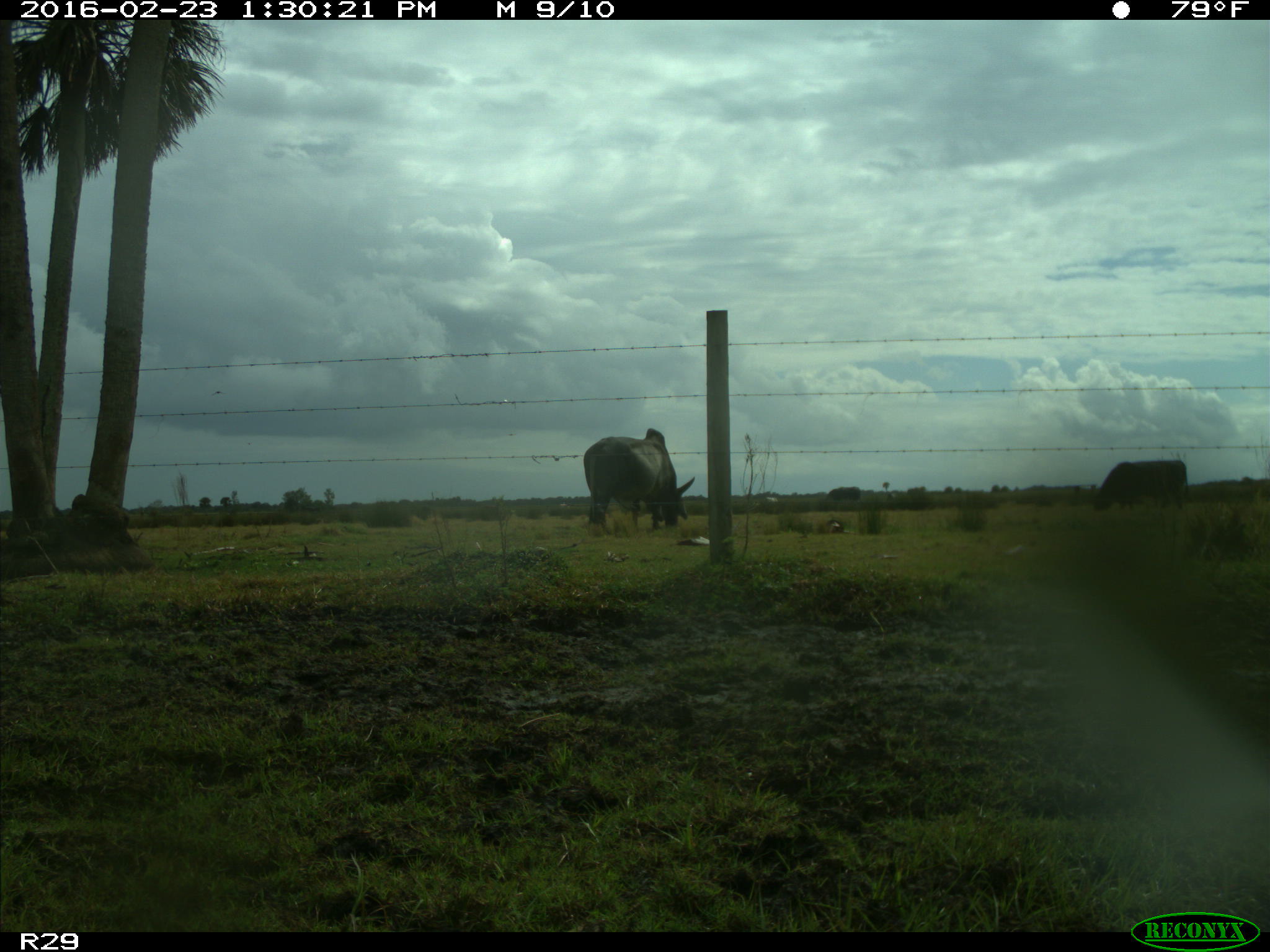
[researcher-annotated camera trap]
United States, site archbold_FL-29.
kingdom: Animalia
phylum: Chordata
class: Mammalia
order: Artiodactyla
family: Bovidae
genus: Bos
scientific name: Bos taurus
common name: domestic cow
Bos taurus (domestic cow).